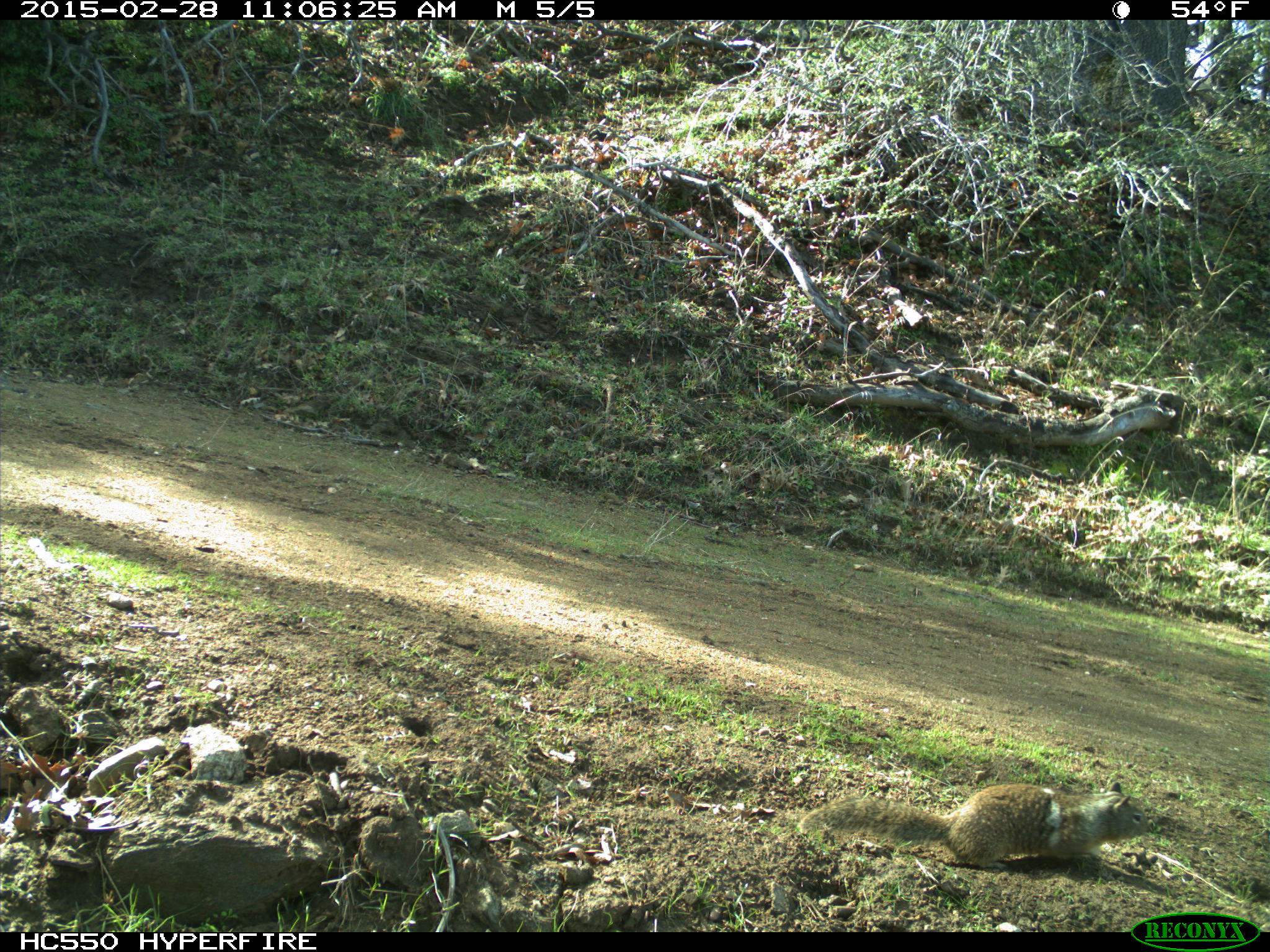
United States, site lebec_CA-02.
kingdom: Animalia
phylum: Chordata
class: Mammalia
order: Rodentia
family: Sciuridae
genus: Otospermophilus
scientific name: Otospermophilus beecheyi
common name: california ground squirrel